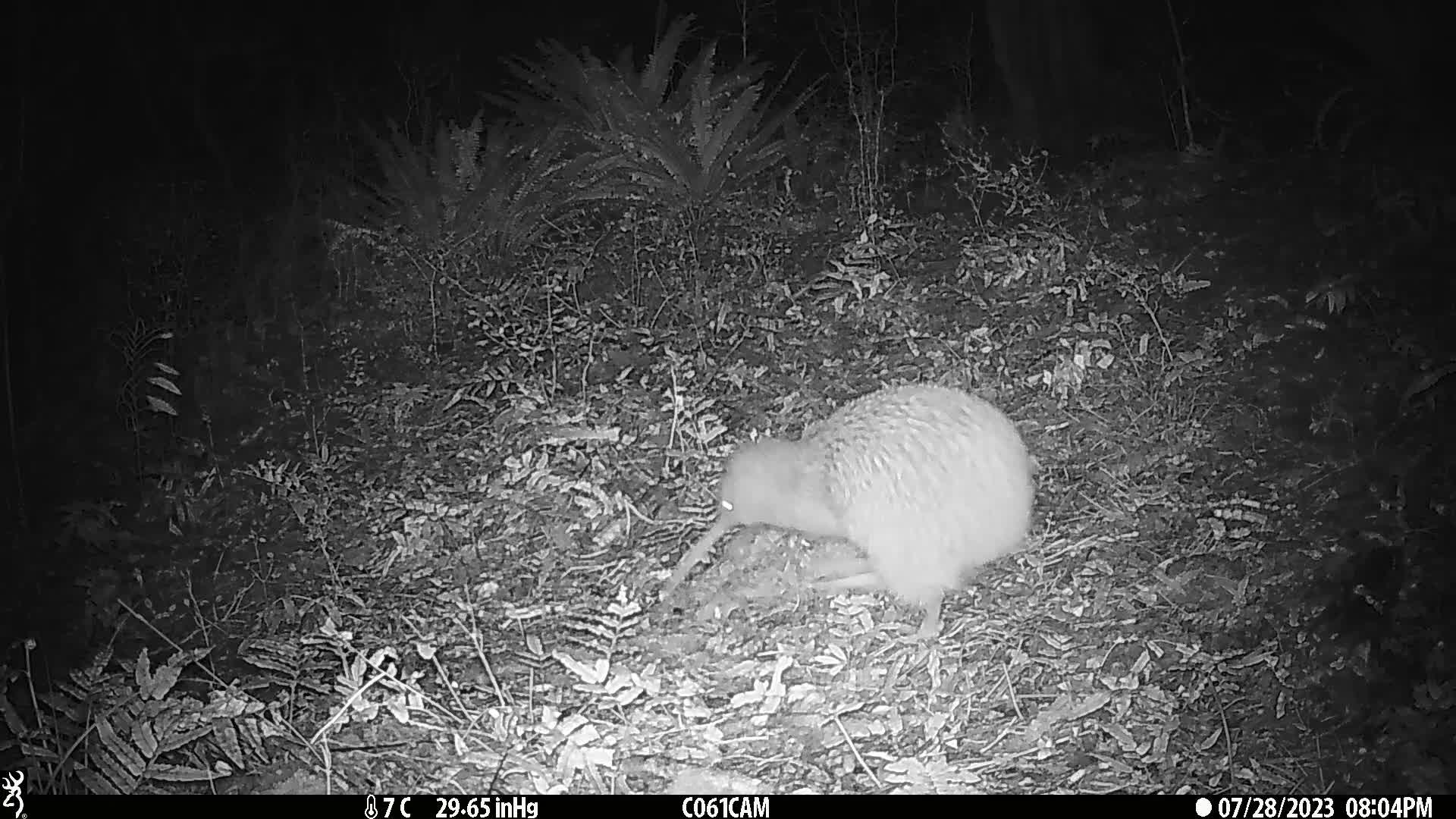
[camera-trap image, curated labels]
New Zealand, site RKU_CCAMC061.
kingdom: Animalia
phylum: Chordata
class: Aves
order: Apterygiformes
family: Apterygidae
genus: Apteryx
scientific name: Apteryx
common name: kiwi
Kiwi (Apteryx).